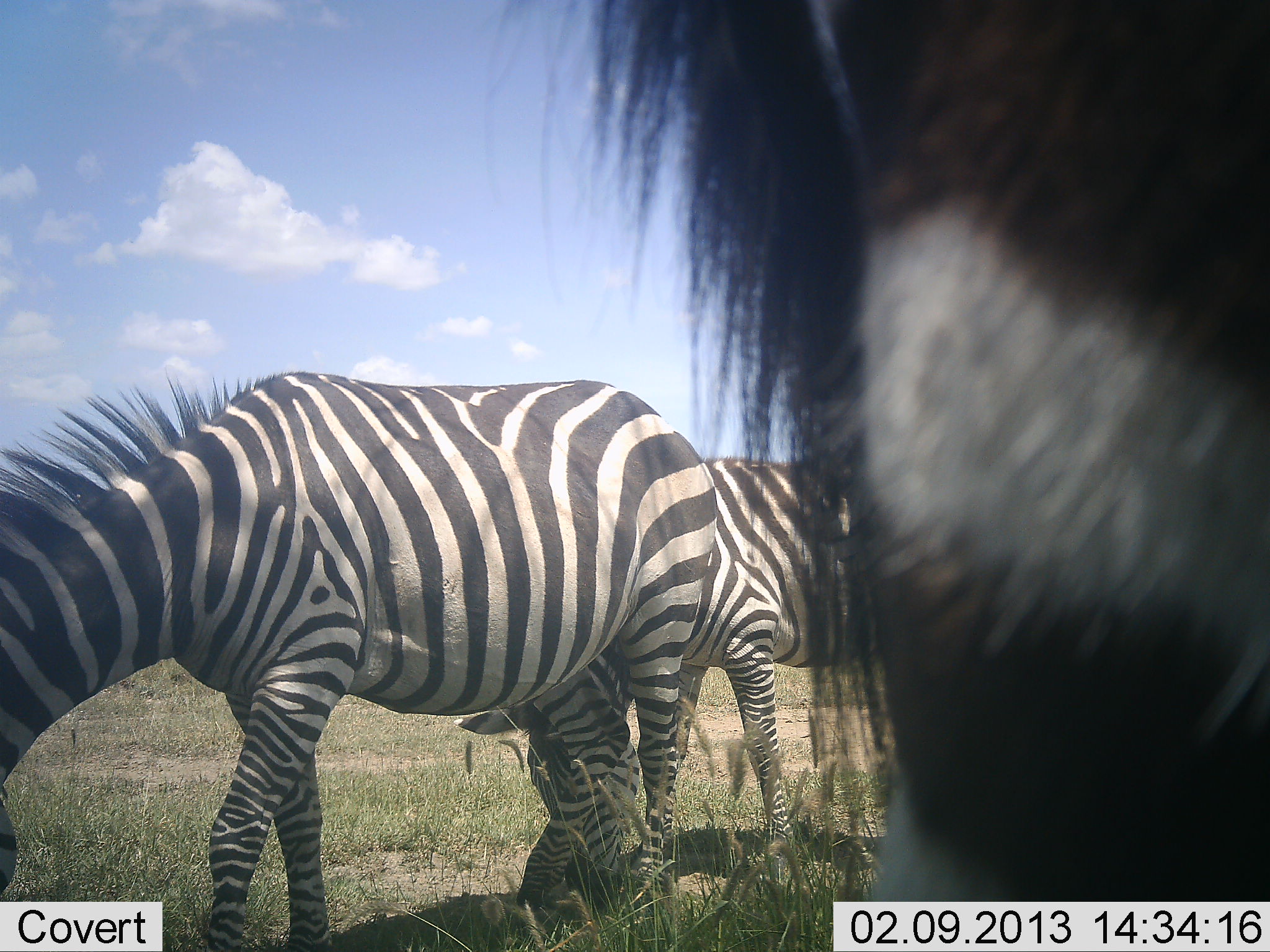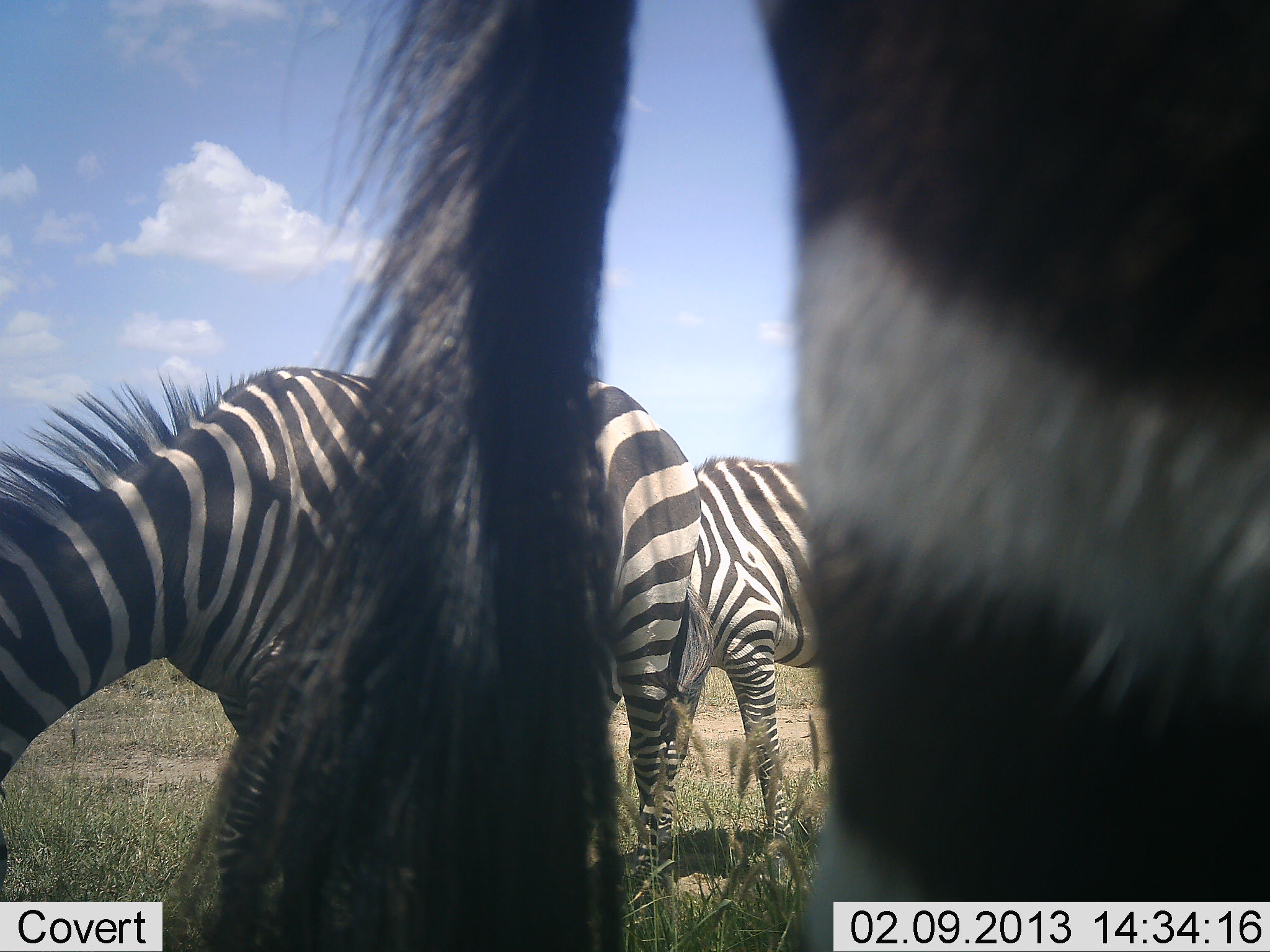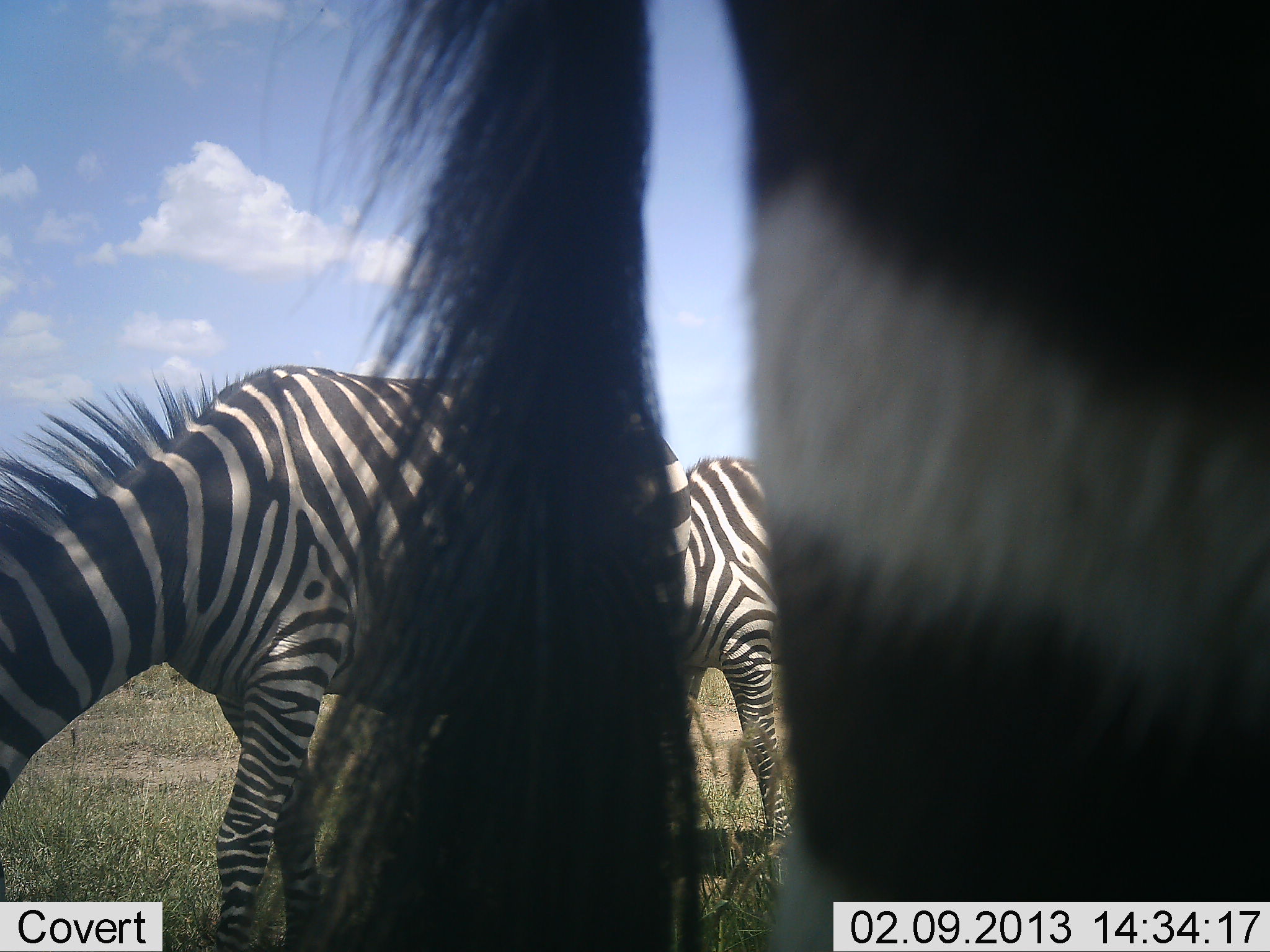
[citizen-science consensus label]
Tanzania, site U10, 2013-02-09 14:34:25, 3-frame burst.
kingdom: Animalia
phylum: Chordata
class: Mammalia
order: Perissodactyla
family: Equidae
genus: Equus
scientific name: Equus quagga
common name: plains zebra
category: zebra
Zebra (plains zebra) (Equus quagga), count 3. Behavior (volunteer vote fractions): standing 68%, resting 0%, moving 5%, interacting 0%. Young present (vote fraction): 0%. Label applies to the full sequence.